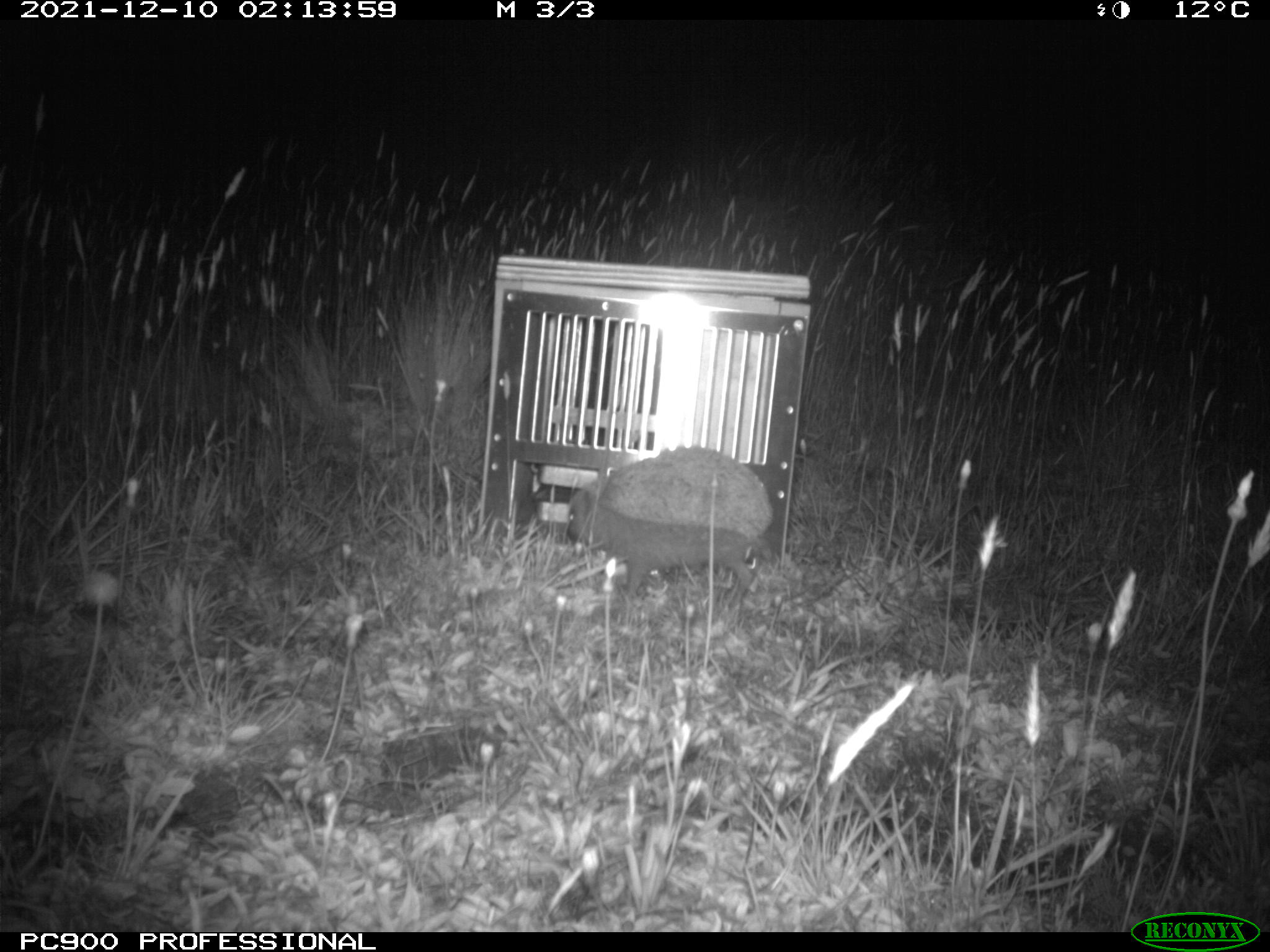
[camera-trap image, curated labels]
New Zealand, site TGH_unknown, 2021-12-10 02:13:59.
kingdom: Animalia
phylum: Chordata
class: Mammalia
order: Eulipotyphla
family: Erinaceidae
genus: Erinaceus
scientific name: Erinaceus europaeus europaeus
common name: european hedgehog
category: hedgehog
Hedgehog (european hedgehog) (Erinaceus europaeus europaeus).